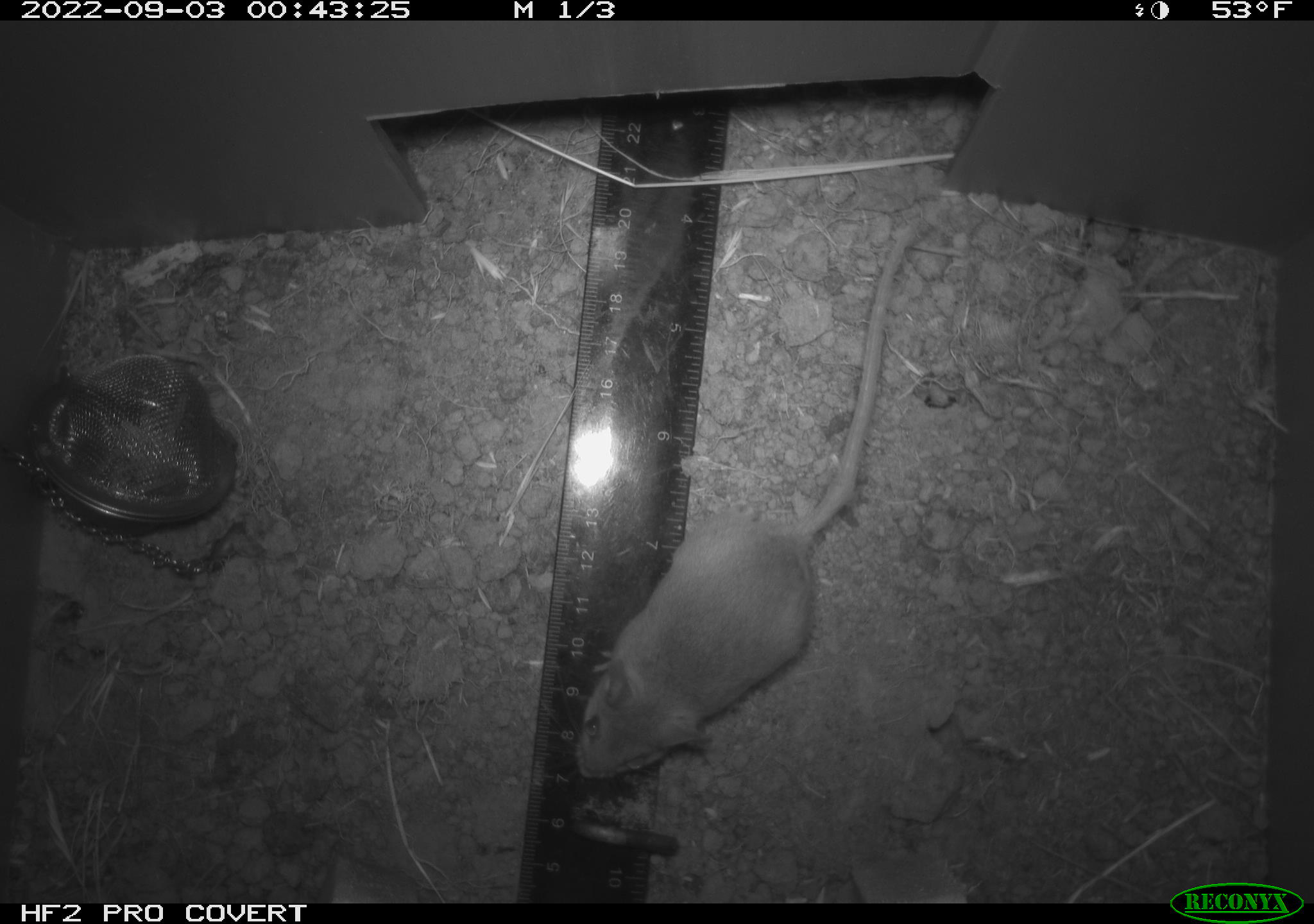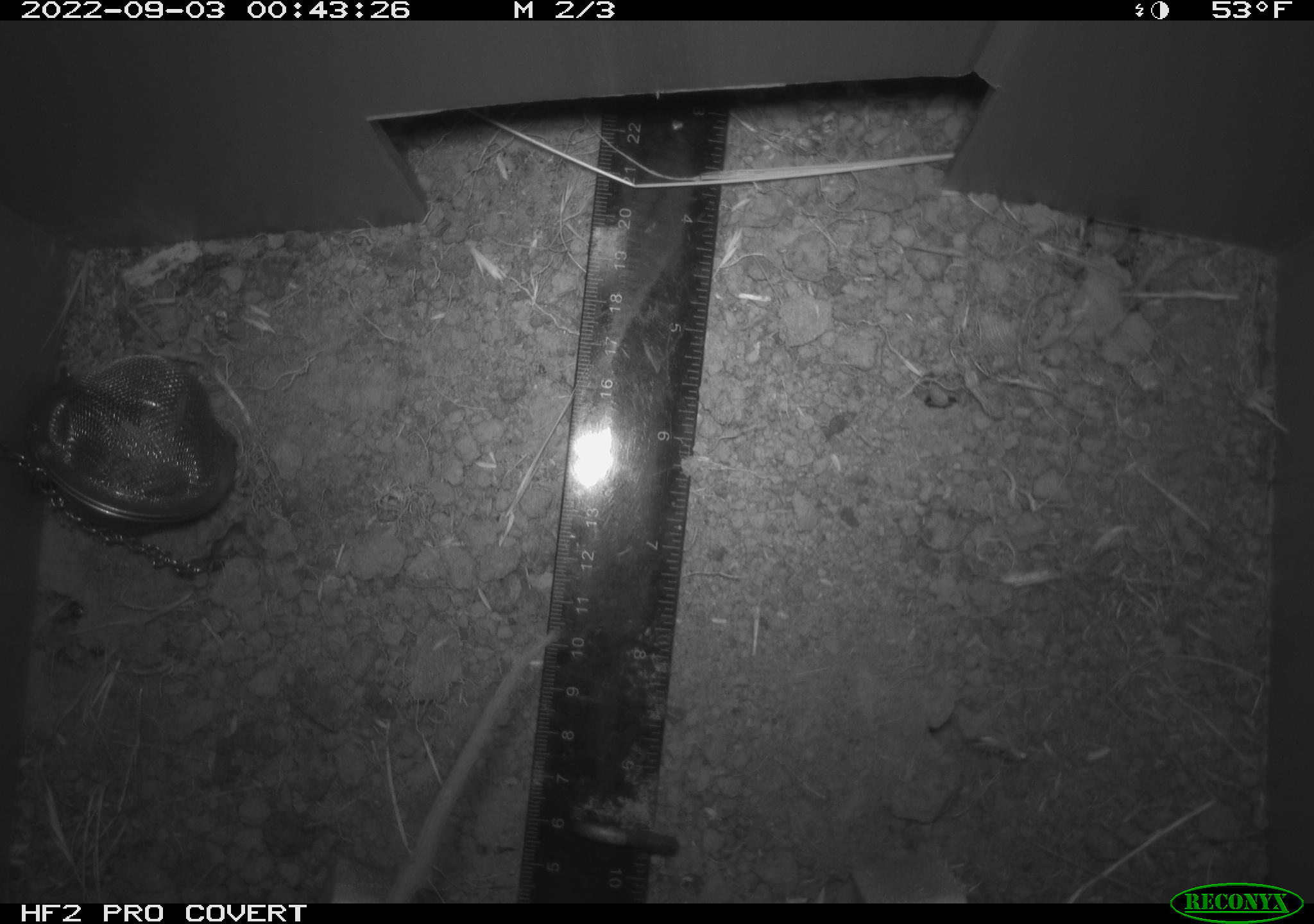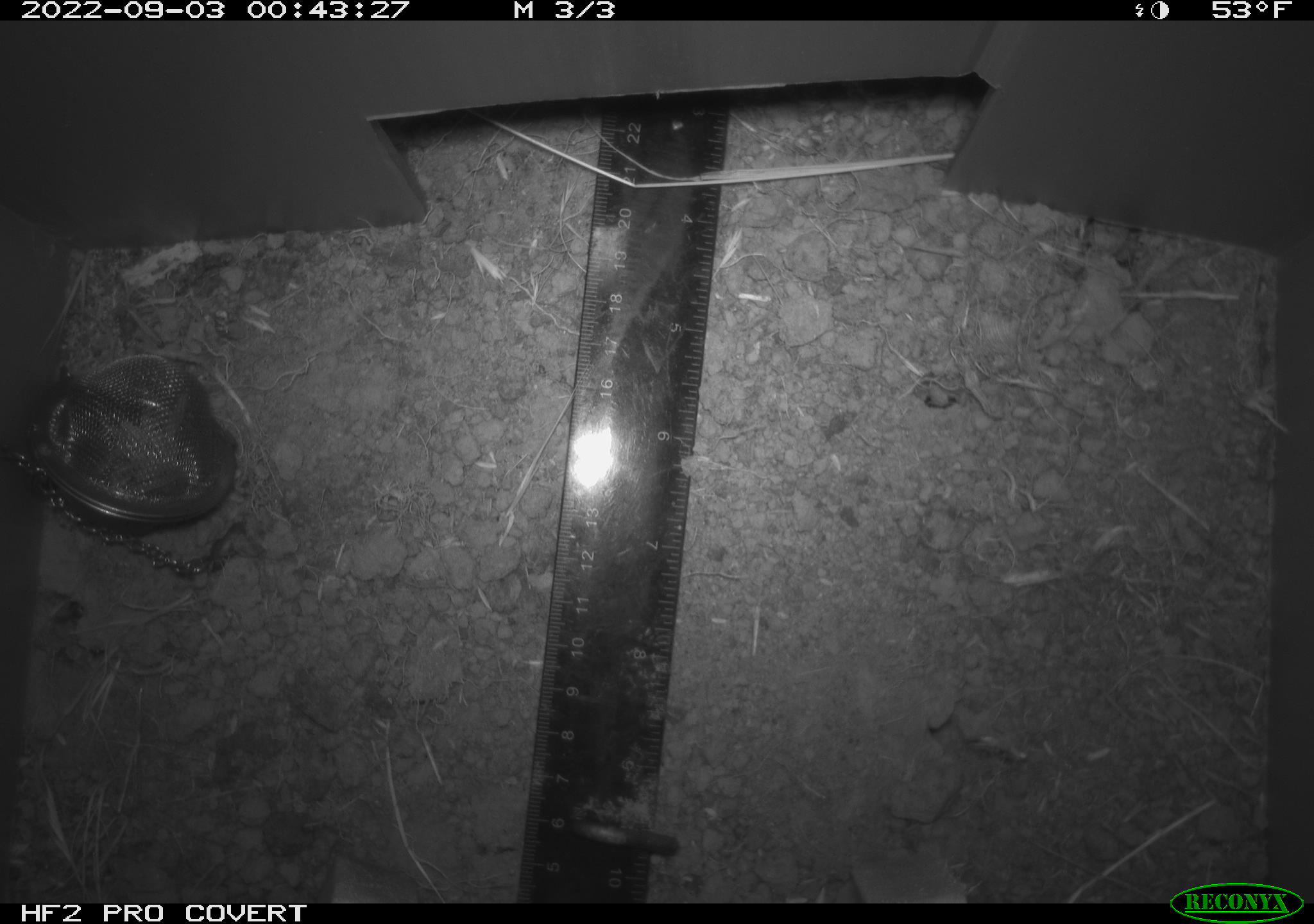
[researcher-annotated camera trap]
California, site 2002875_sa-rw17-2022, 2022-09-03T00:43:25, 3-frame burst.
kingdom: Animalia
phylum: Chordata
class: Mammalia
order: Rodentia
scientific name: Rodentia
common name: mouse species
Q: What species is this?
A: Mouse species (Rodentia).